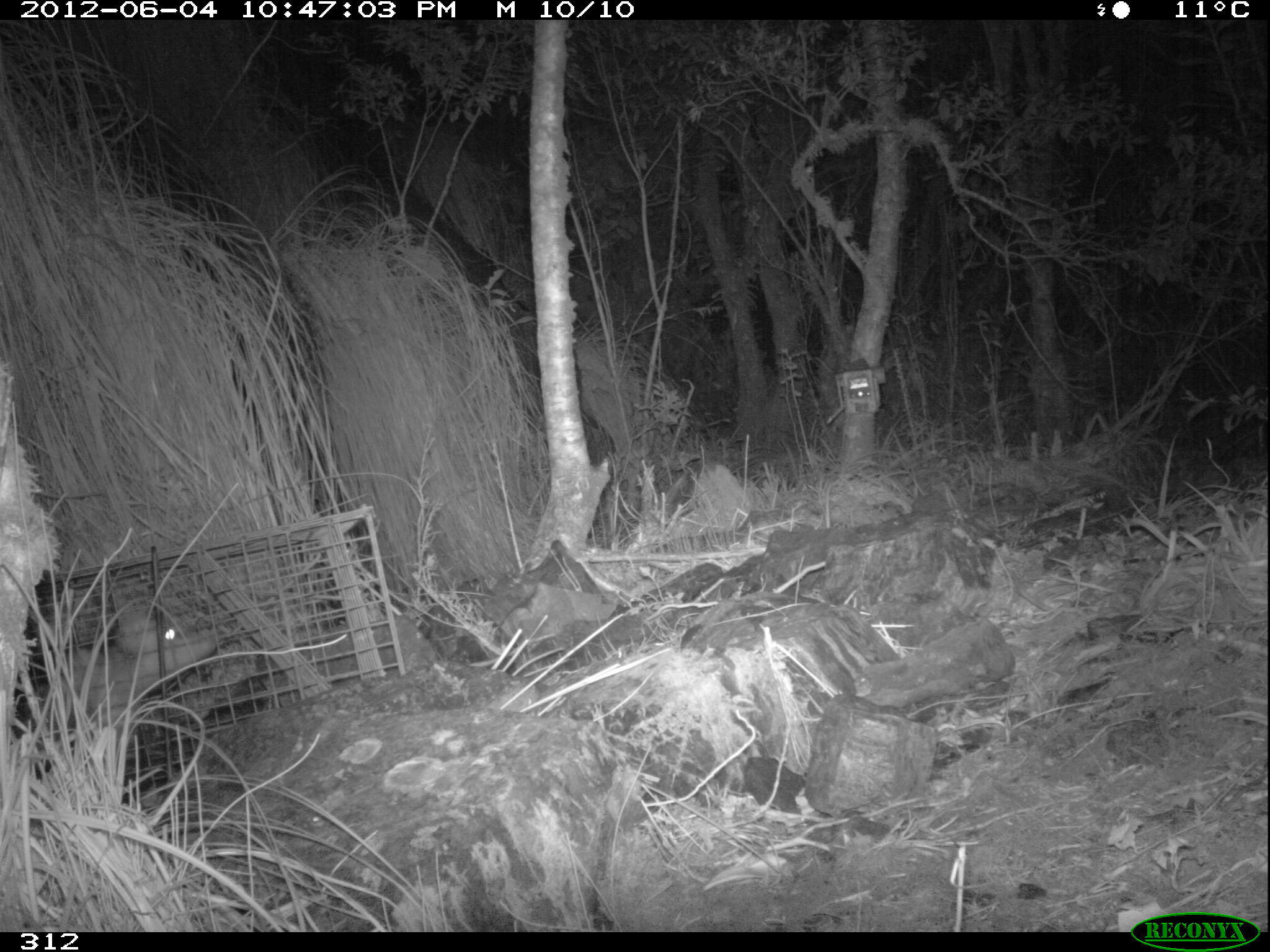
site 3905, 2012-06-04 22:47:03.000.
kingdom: Animalia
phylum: Chordata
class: Mammalia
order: Didelphimorphia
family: Didelphidae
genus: Didelphis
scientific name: Didelphis pernigra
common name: andean white-eared opossum